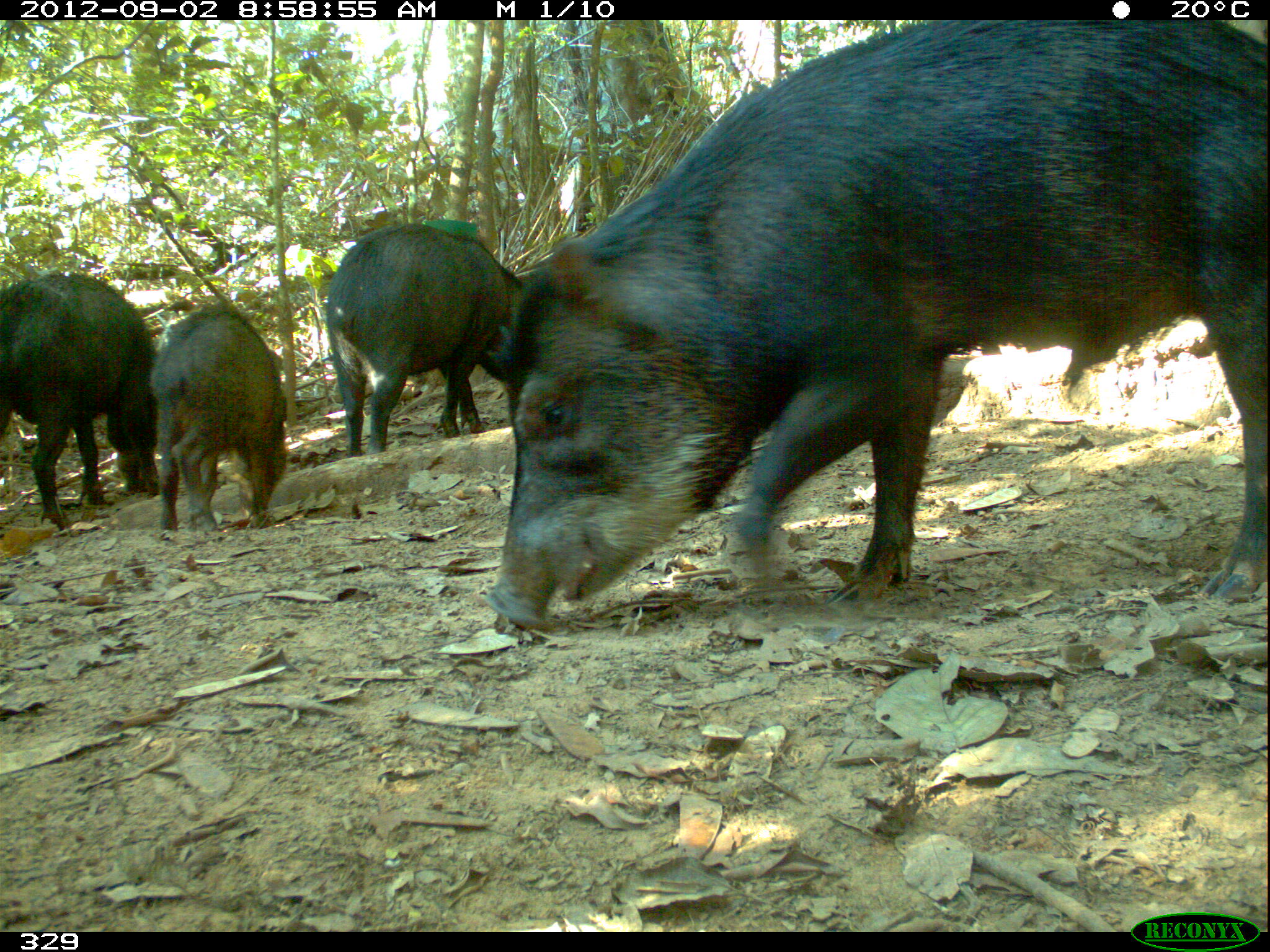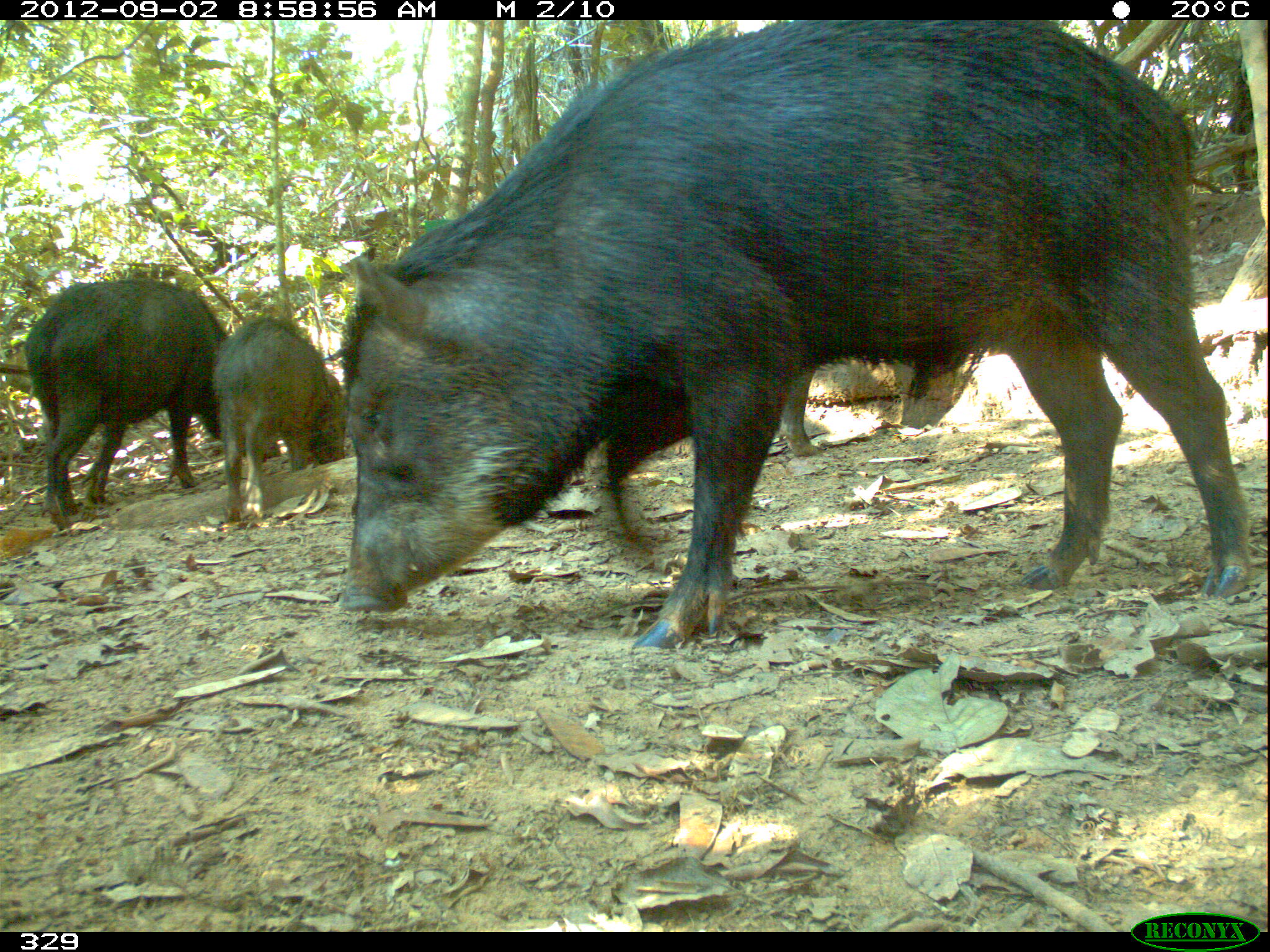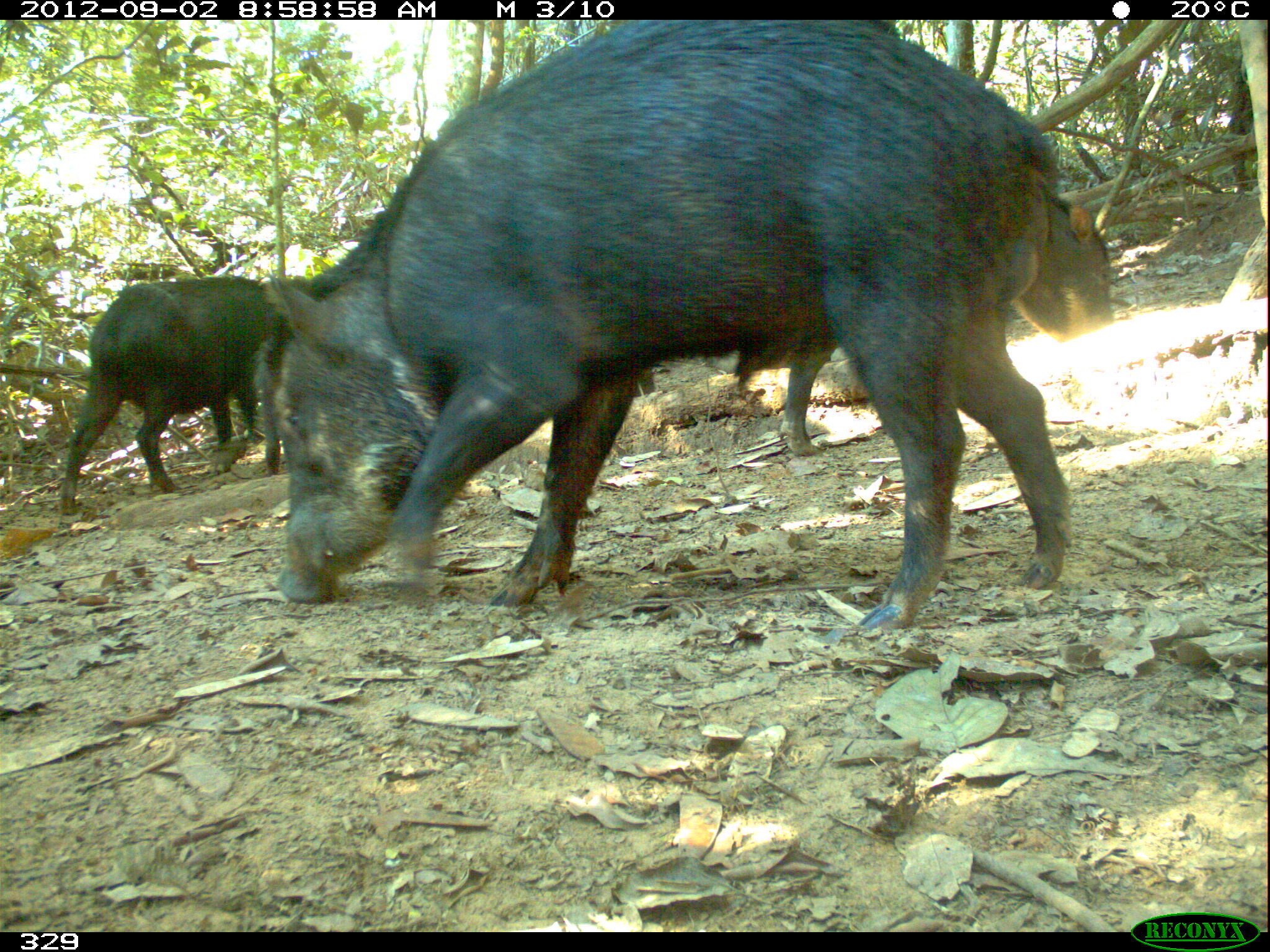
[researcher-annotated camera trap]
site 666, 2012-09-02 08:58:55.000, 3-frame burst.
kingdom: Animalia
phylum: Chordata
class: Mammalia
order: Artiodactyla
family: Tayassuidae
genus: Tayassu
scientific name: Tayassu pecari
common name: white-lipped peccary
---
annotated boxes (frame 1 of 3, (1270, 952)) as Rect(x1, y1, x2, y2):
tayassu pecari: Rect(481, 18, 1264, 632); Rect(321, 221, 524, 454); Rect(2, 271, 156, 527); Rect(150, 303, 284, 529)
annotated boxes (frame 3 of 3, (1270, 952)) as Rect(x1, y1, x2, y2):
tayassu pecari: Rect(273, 15, 1067, 632); Rect(775, 193, 1110, 455); Rect(59, 276, 311, 513); Rect(251, 206, 407, 472)